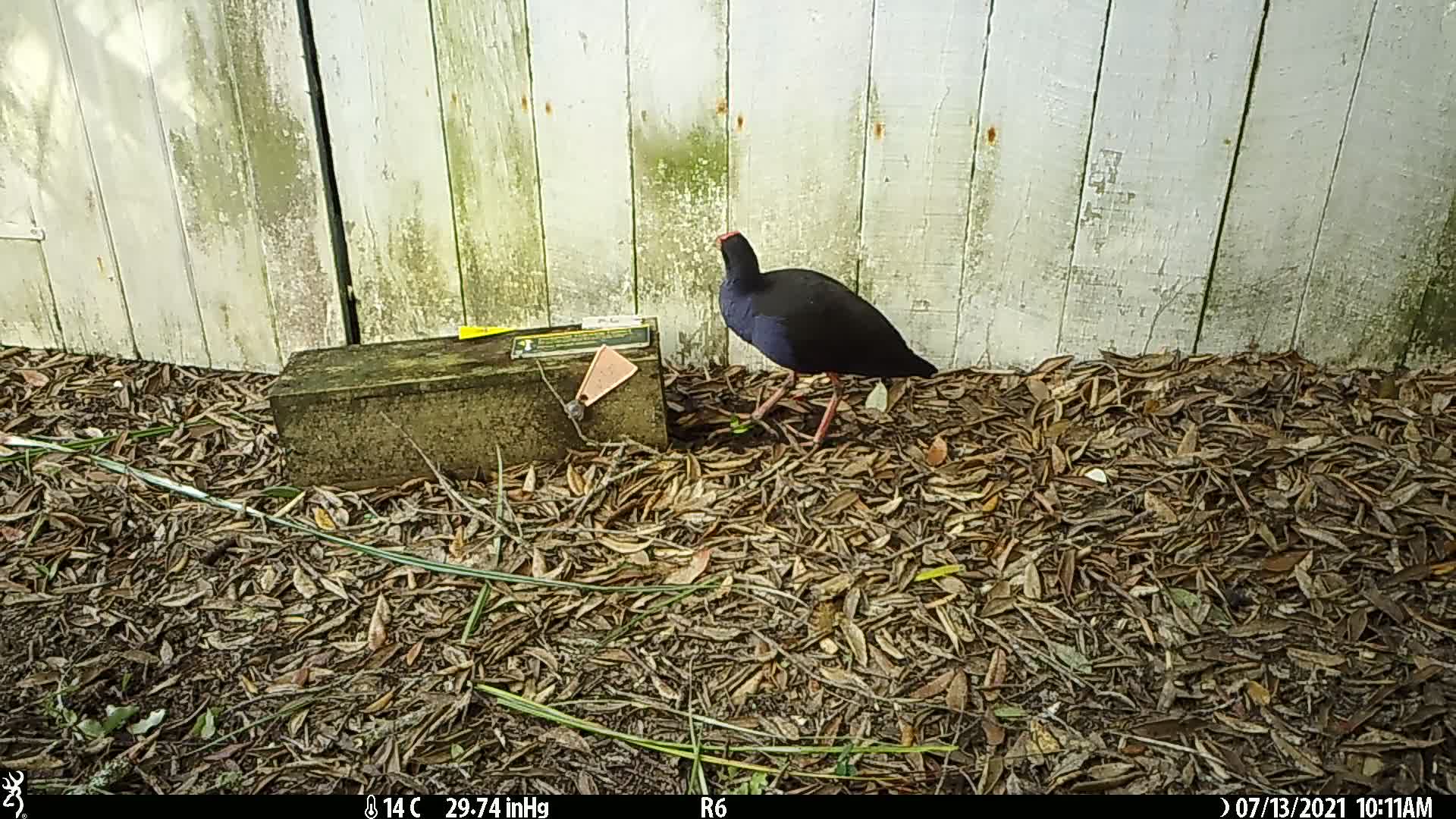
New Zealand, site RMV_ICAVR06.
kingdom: Animalia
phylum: Chordata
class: Aves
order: Gruiformes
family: Rallidae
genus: Porphyrio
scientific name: Porphyrio melanotus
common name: australasian swamphen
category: pukeko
Pukeko (australasian swamphen) (Porphyrio melanotus).